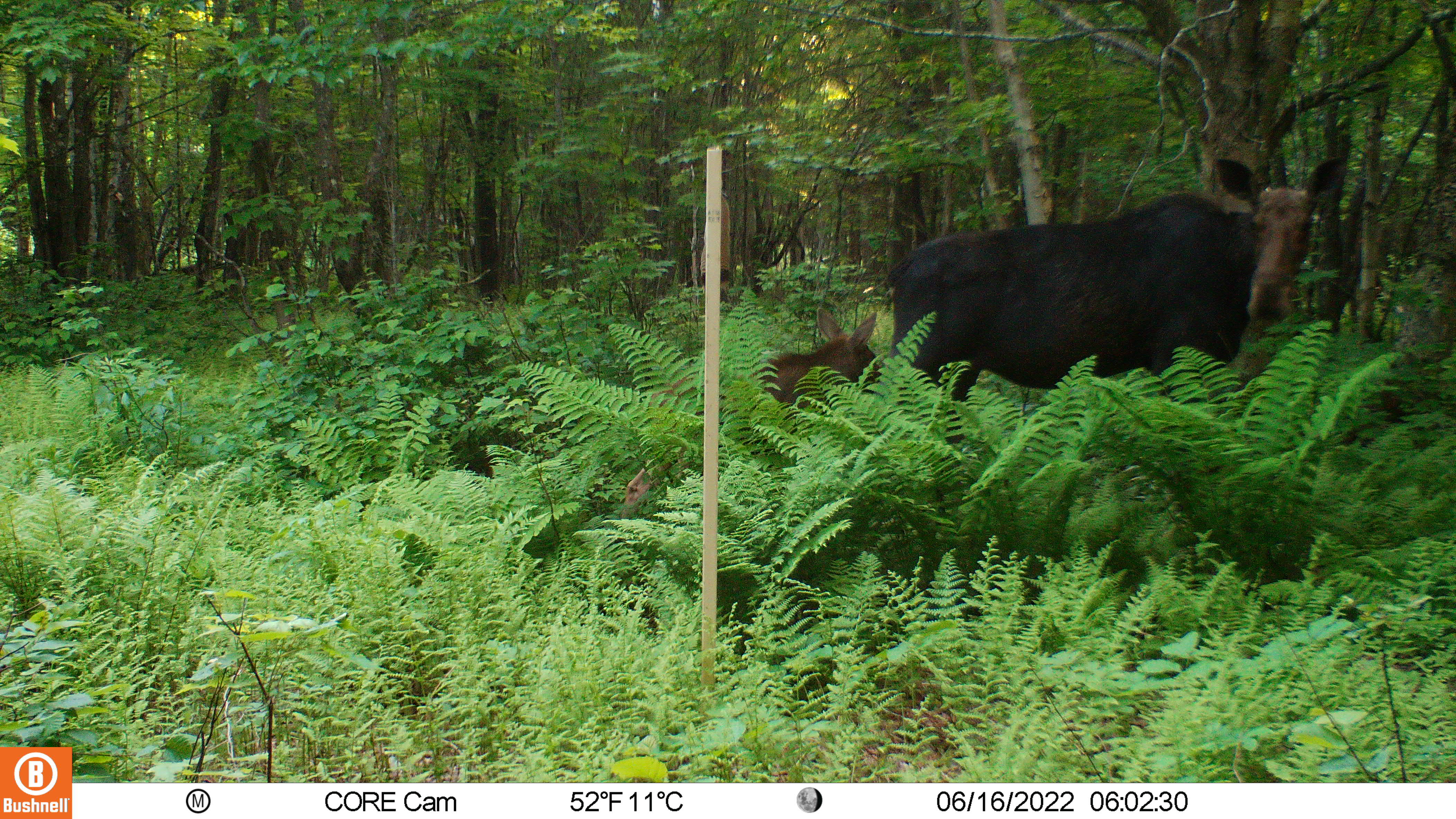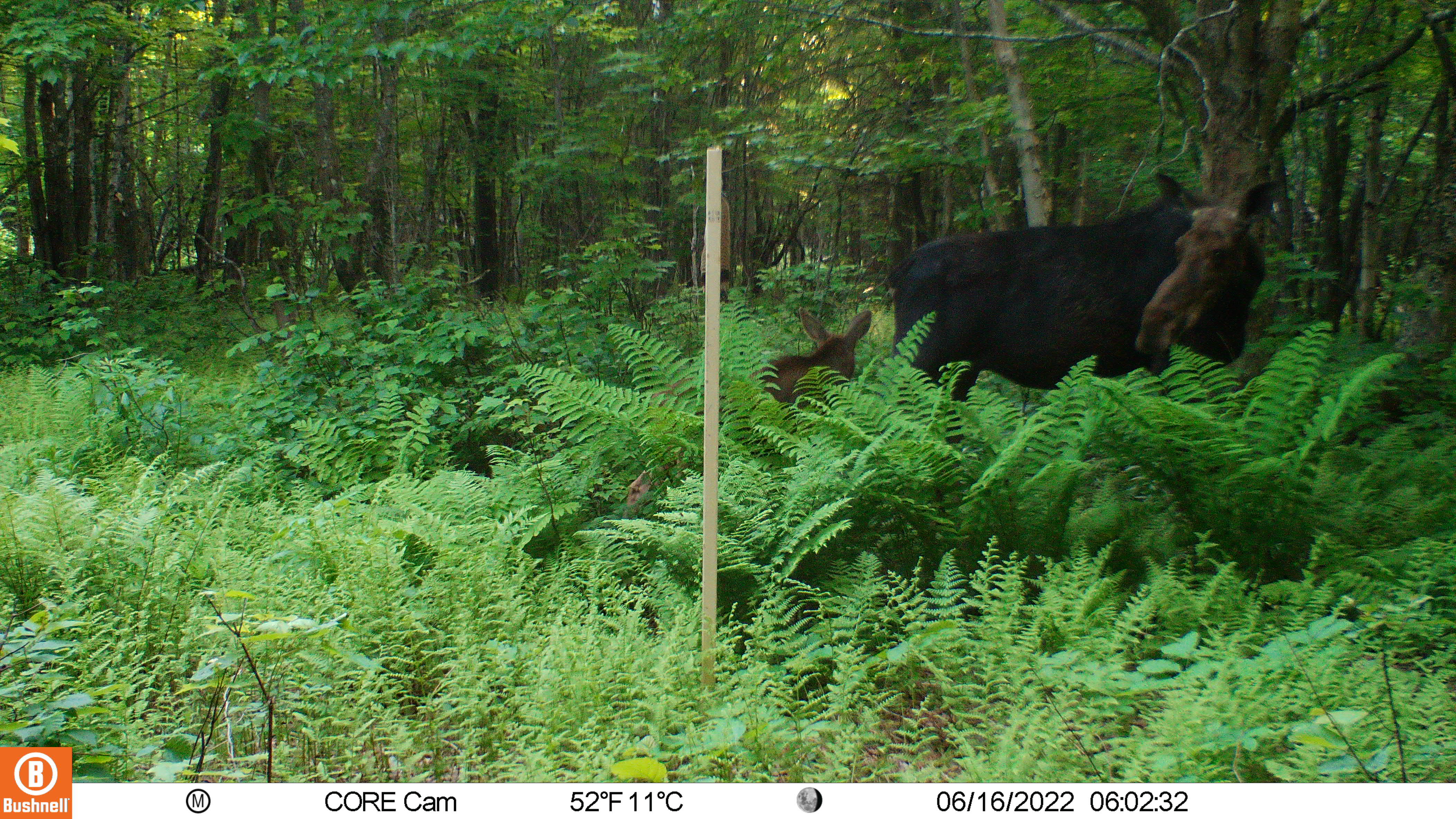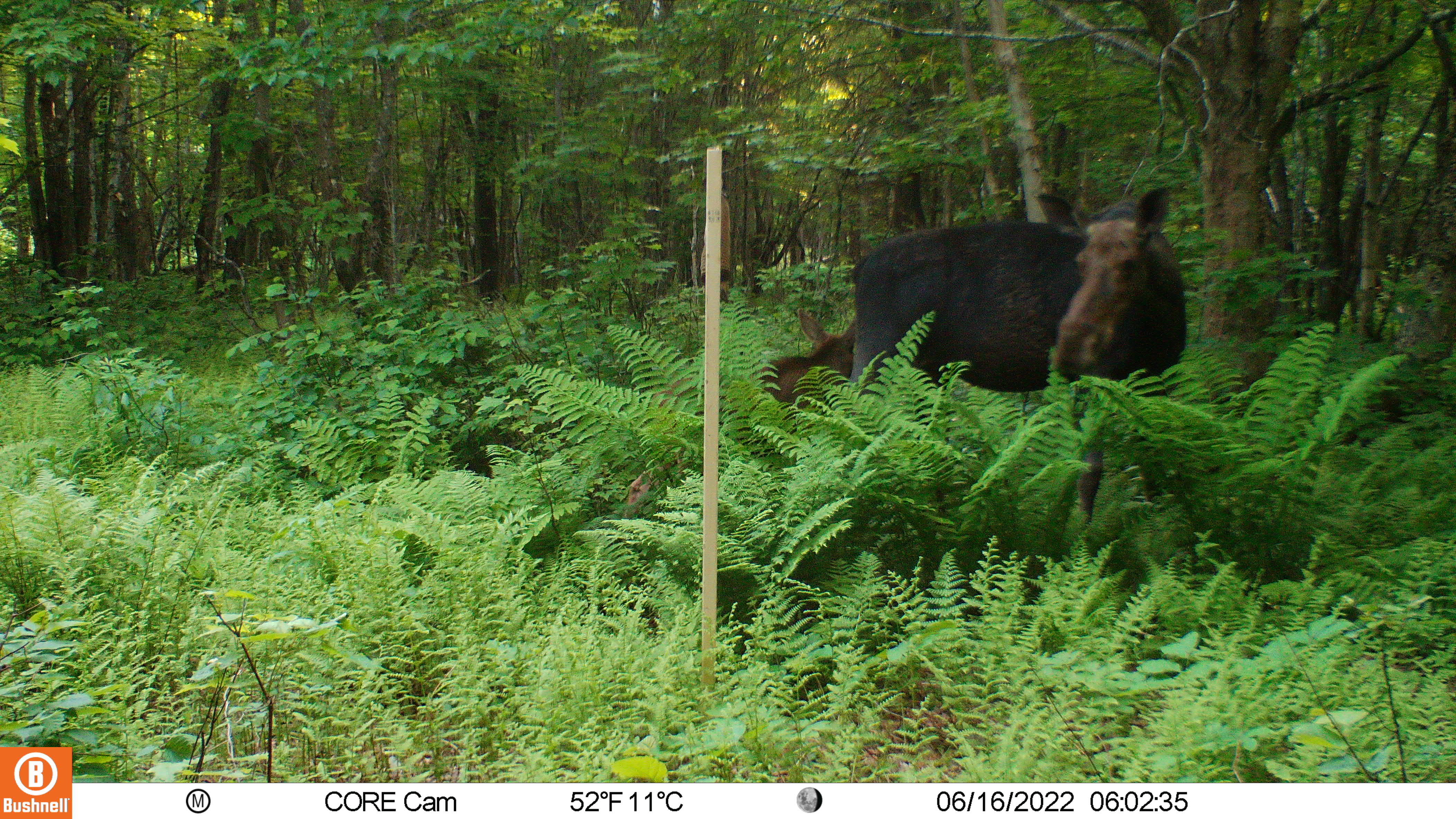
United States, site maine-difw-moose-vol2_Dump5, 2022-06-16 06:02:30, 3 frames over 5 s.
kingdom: Animalia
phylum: Chordata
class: Mammalia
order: Artiodactyla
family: Cervidae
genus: Alces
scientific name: Alces alces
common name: moose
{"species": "moose (Alces alces)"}